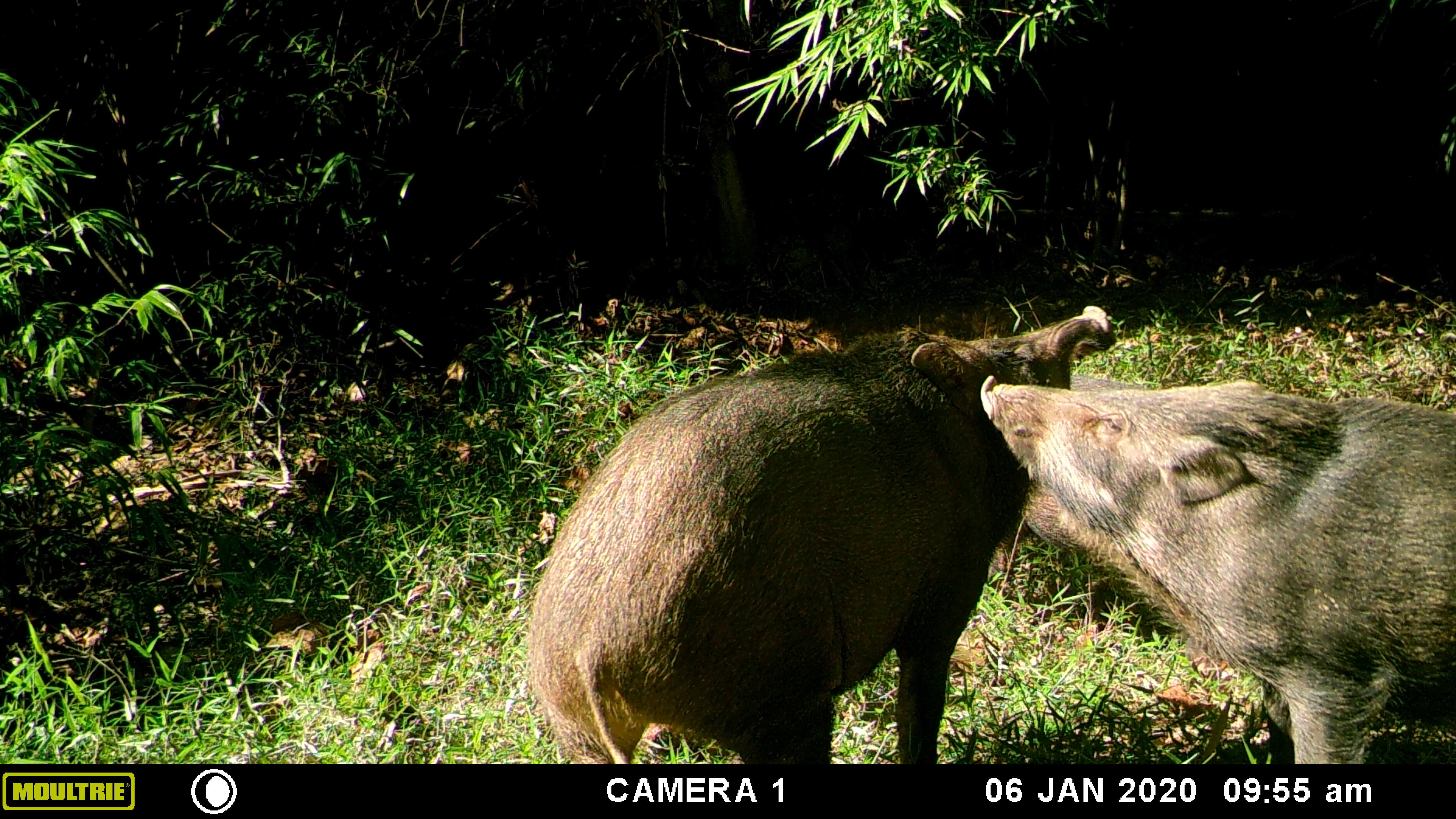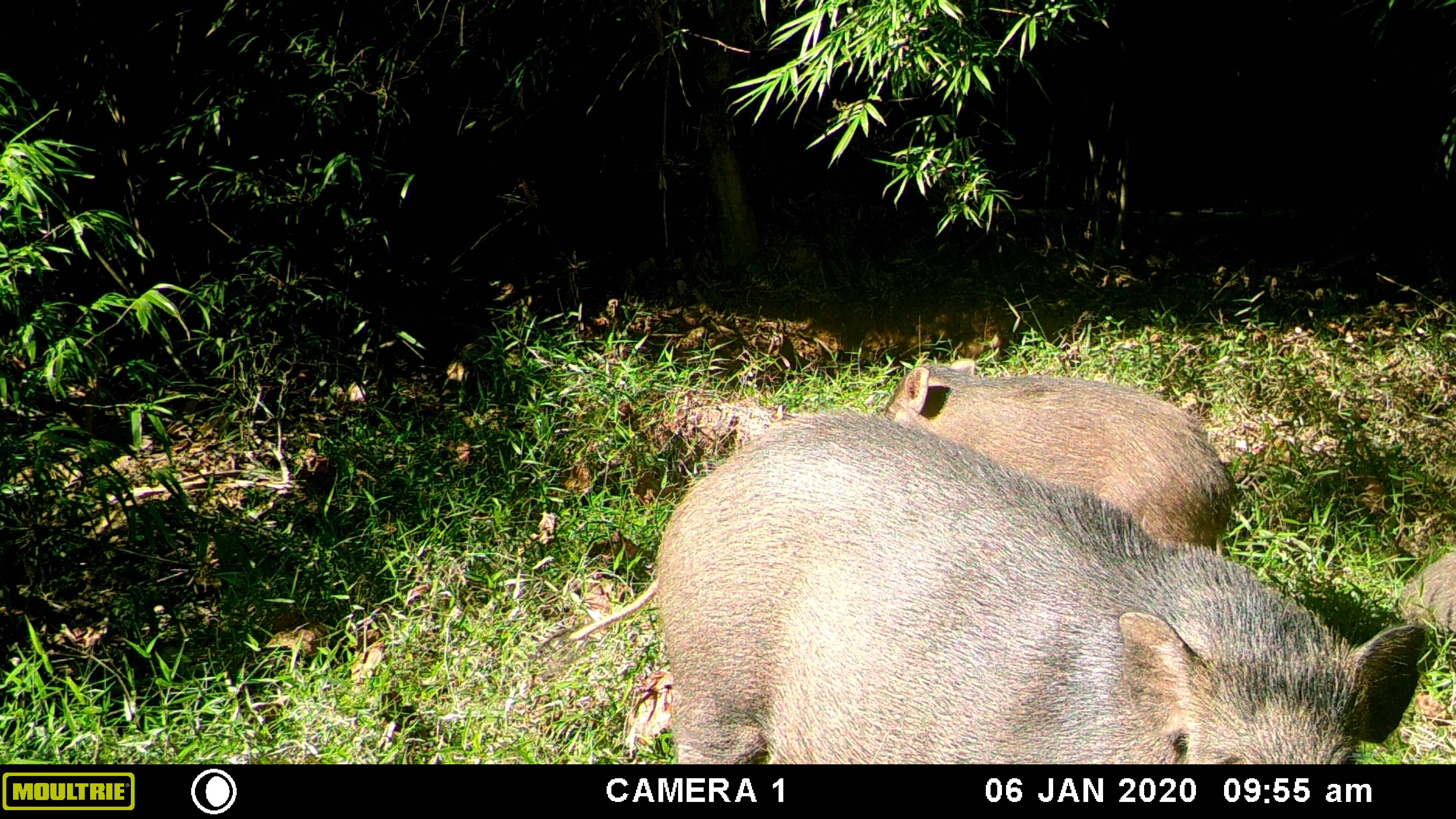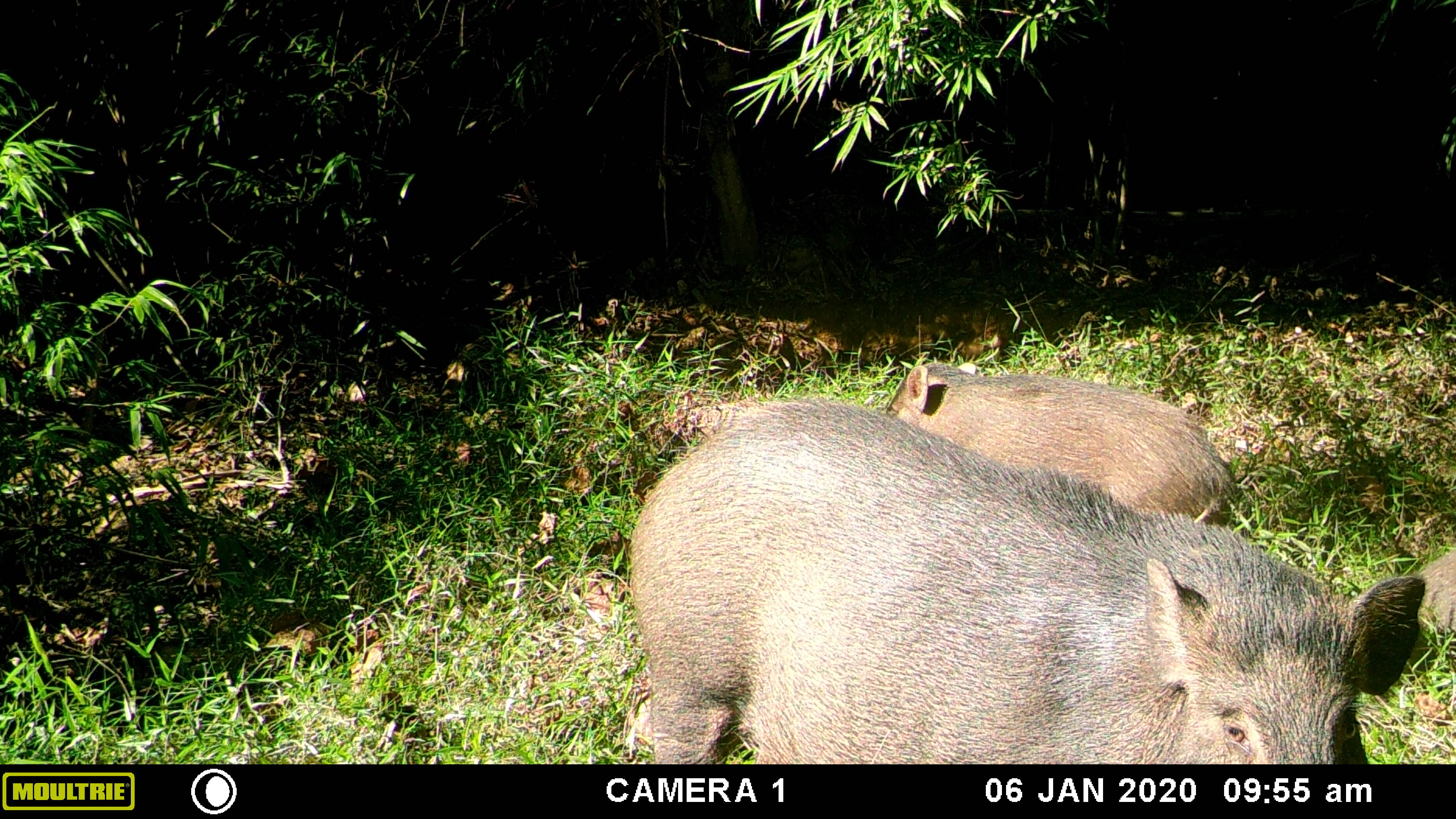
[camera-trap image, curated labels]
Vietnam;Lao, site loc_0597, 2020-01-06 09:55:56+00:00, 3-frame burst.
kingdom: Animalia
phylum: Chordata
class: Mammalia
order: Artiodactyla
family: Suidae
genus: Sus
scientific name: Sus scrofa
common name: eurasian wild pig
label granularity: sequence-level